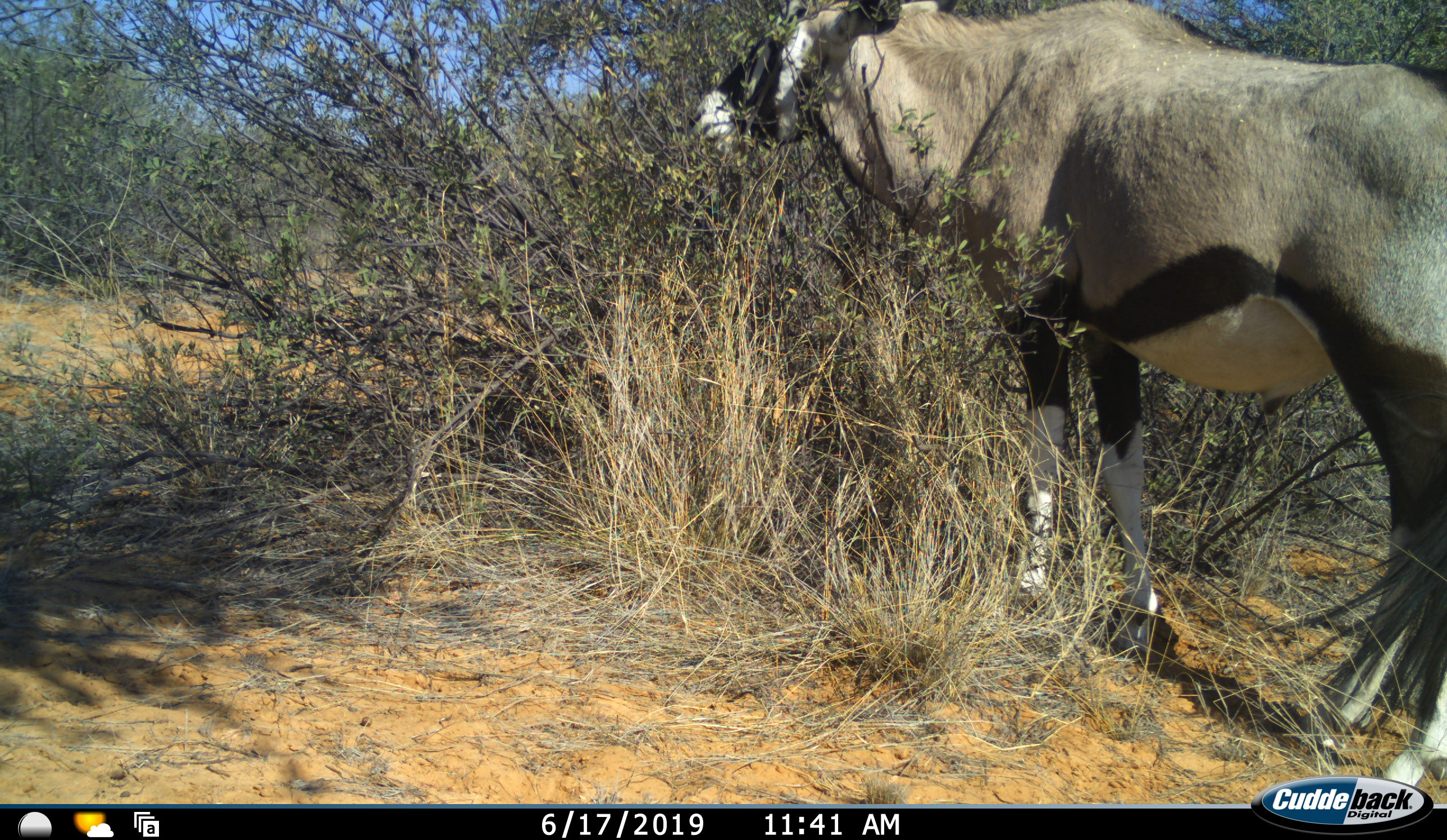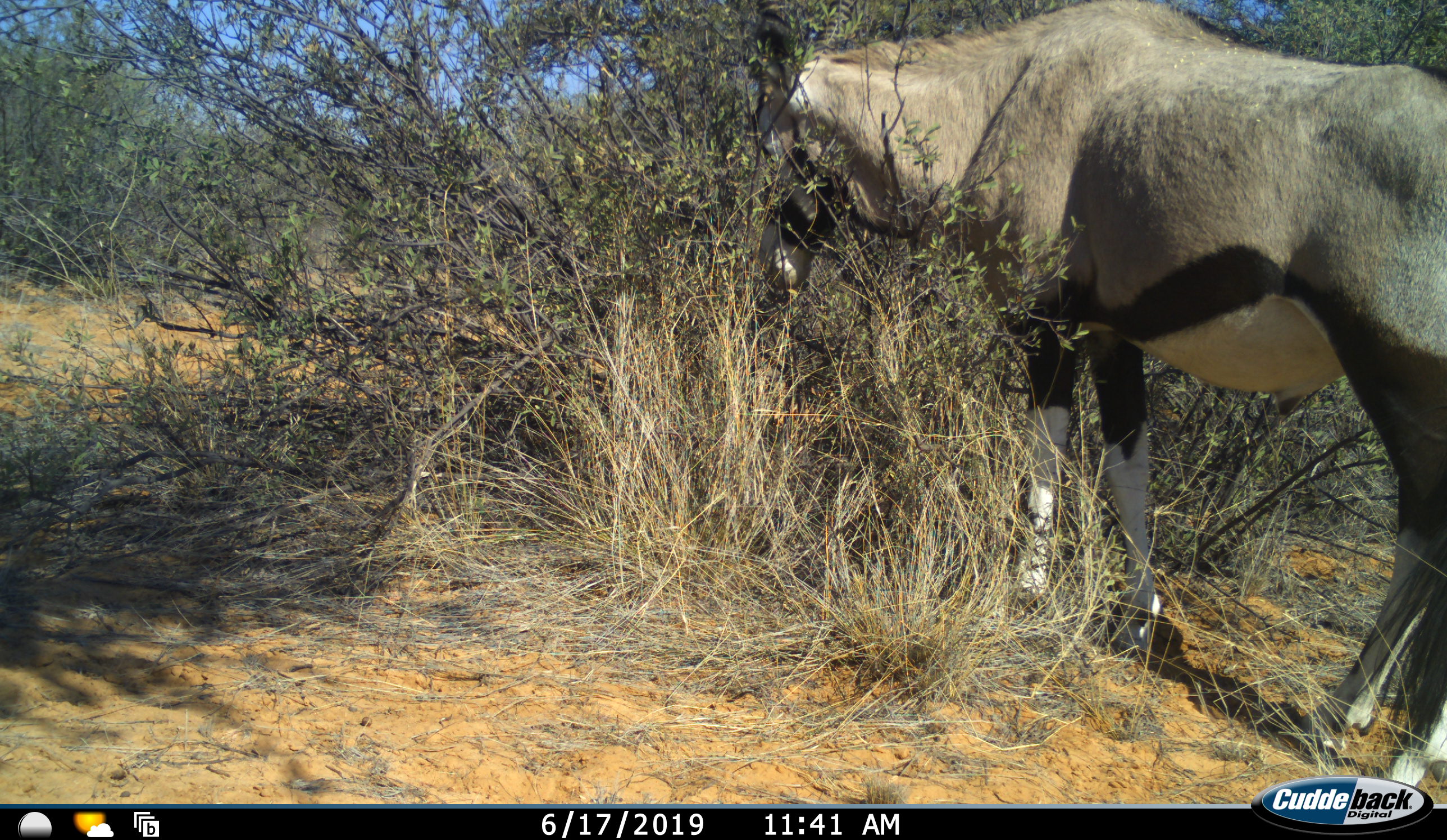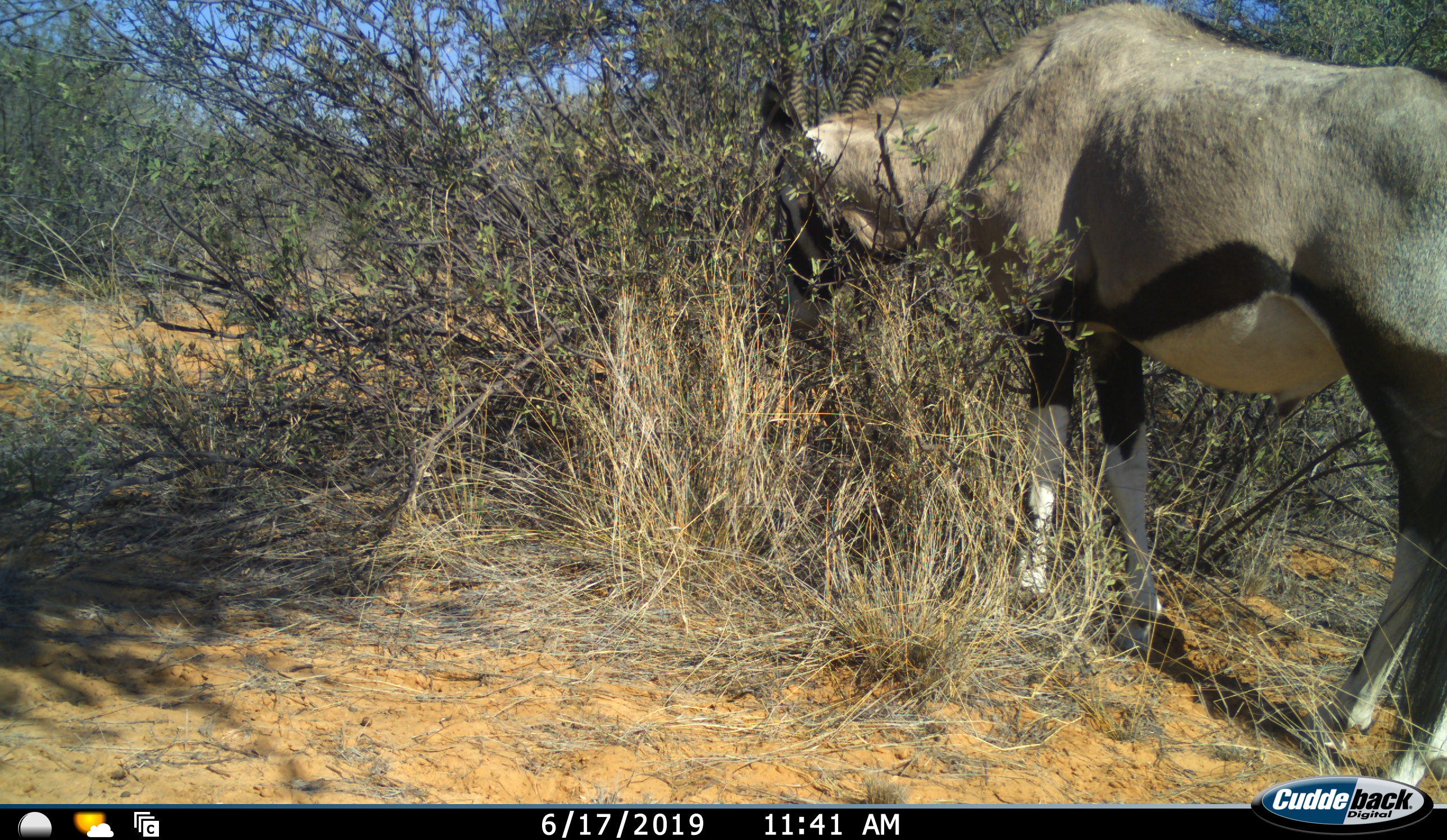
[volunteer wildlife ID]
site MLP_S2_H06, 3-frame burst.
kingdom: Animalia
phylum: Chordata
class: Mammalia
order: Artiodactyla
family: Bovidae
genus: Oryx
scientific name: Oryx gazella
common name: gemsbok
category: oryx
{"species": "oryx (gemsbok) (Oryx gazella)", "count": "1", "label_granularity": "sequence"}